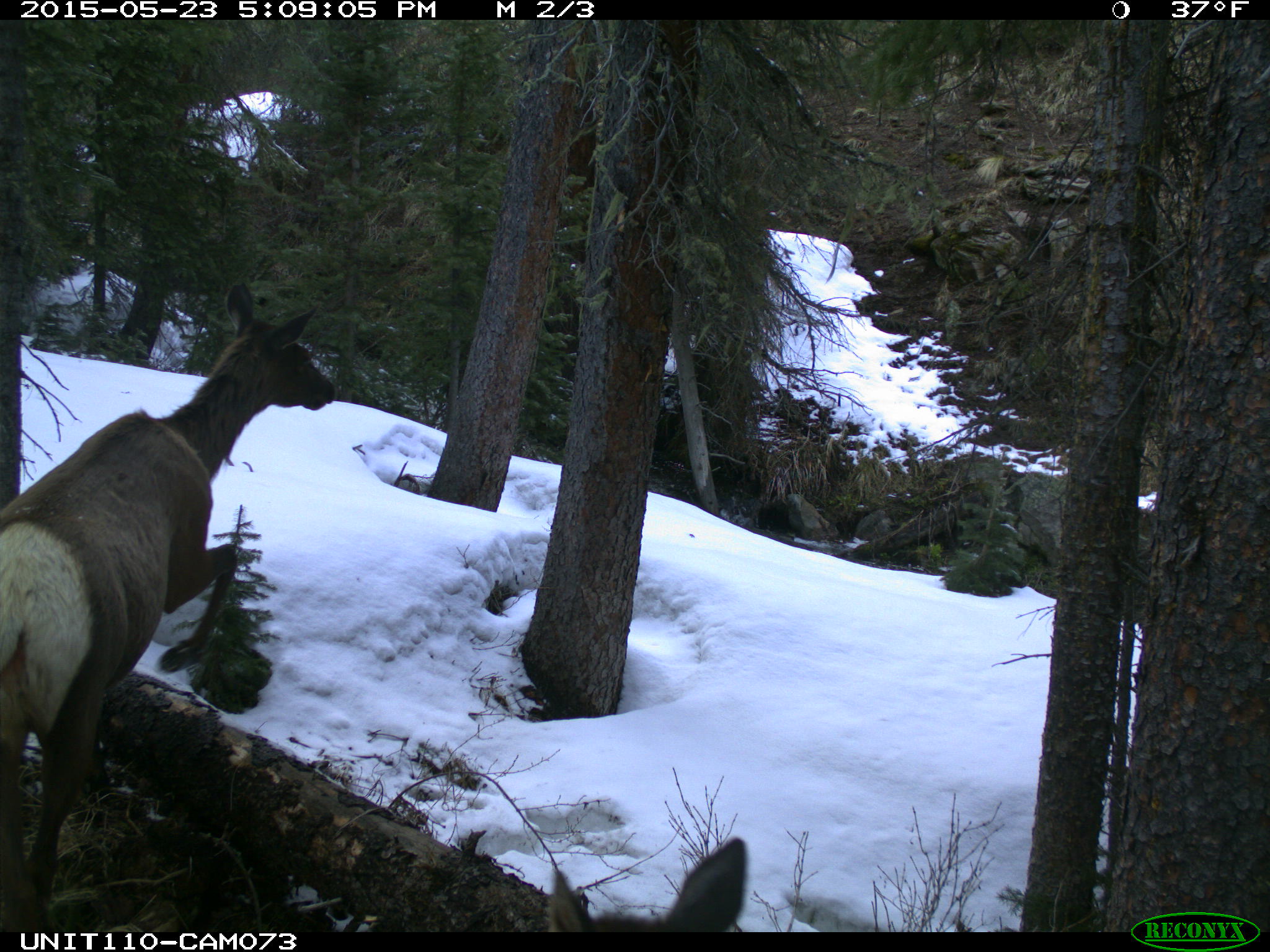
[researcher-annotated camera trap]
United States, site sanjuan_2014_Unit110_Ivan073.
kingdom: Animalia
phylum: Chordata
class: Mammalia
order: Artiodactyla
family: Cervidae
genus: Cervus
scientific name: Cervus elaphus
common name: red deer